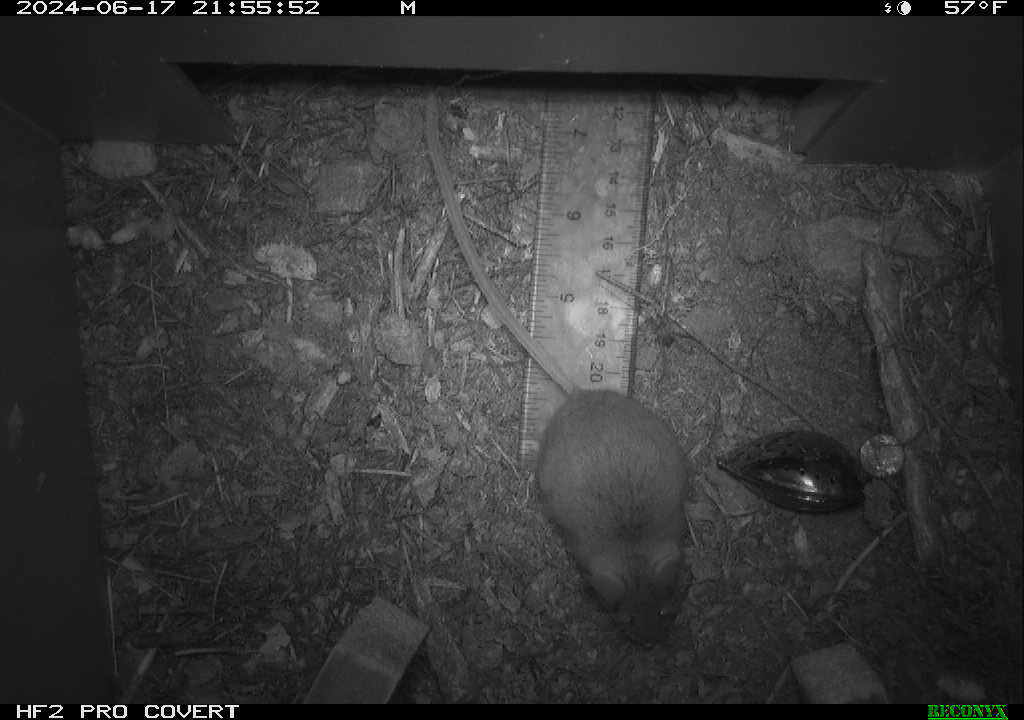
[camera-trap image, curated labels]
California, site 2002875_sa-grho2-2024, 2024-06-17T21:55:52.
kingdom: Animalia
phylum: Arthropoda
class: Arachnida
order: Araneae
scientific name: Araneae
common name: spider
Spider (Araneae).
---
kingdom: Animalia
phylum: Chordata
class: Mammalia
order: Rodentia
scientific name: Rodentia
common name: mouse species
Mouse species (Rodentia).